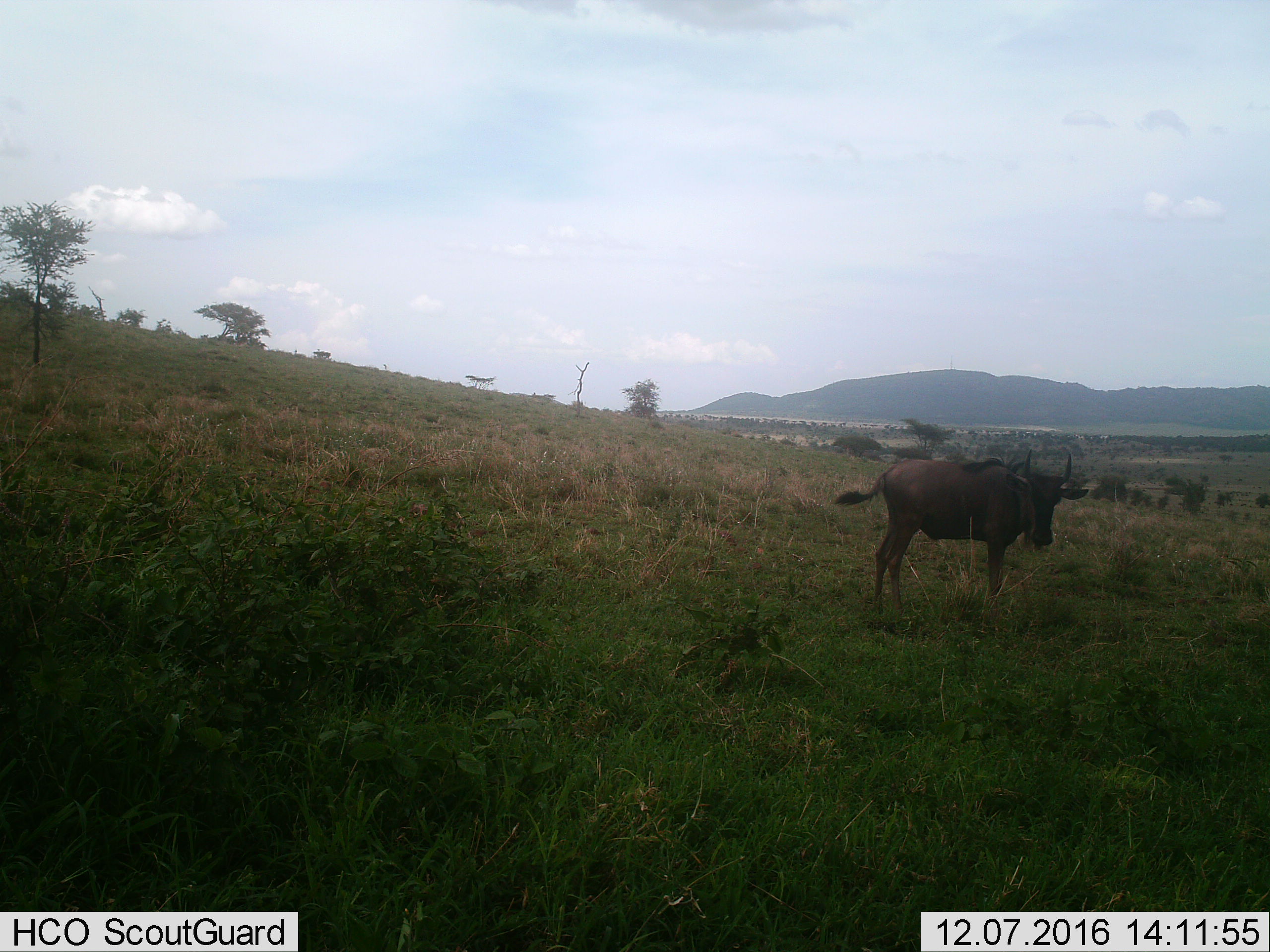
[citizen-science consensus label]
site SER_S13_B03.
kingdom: Animalia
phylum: Chordata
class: Mammalia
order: Artiodactyla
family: Bovidae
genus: Connochaetes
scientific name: Connochaetes taurinus taurinus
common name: blue wildebeest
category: wildebeestblue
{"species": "wildebeestblue (blue wildebeest) (Connochaetes taurinus taurinus)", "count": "1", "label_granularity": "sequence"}